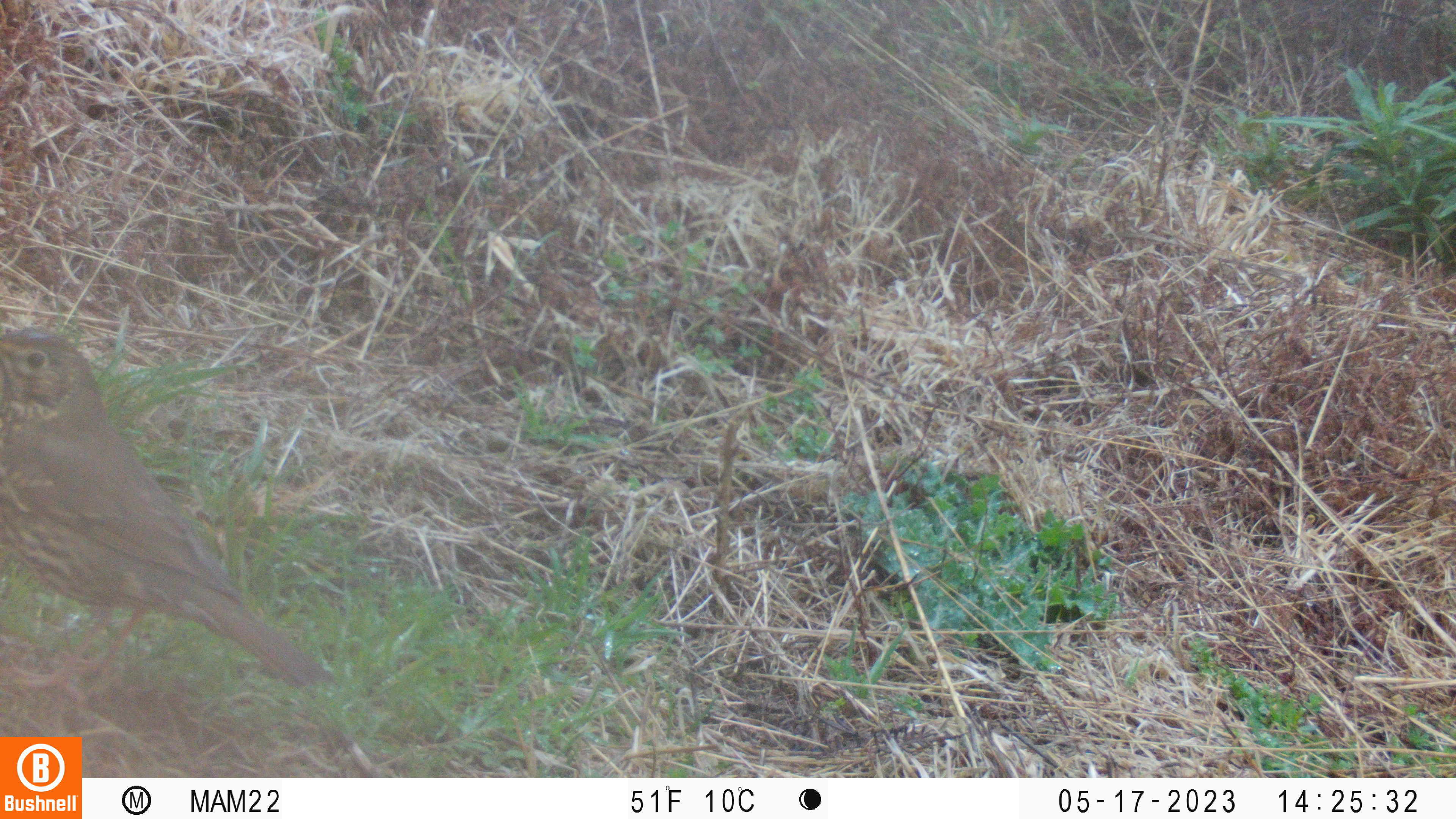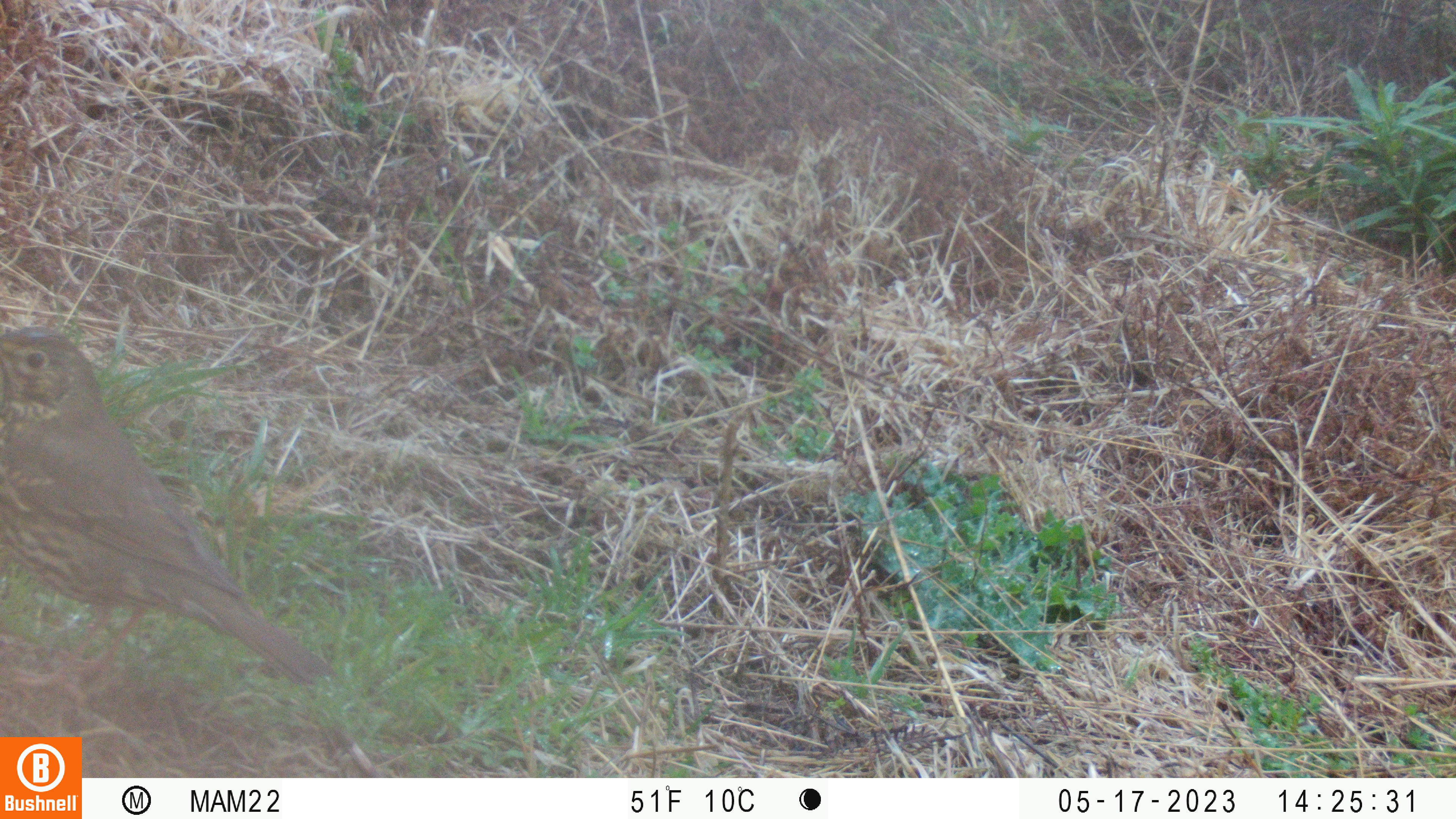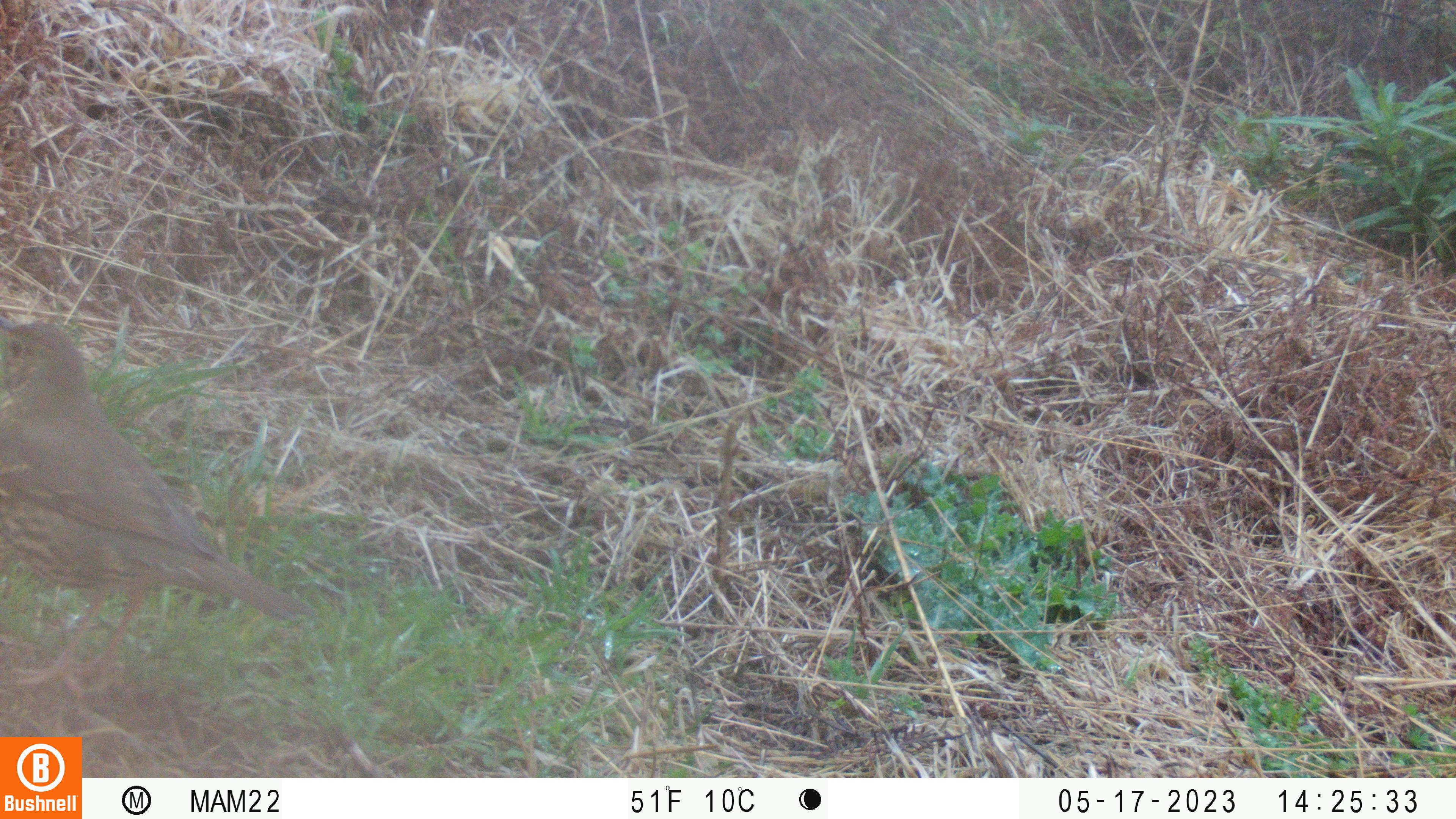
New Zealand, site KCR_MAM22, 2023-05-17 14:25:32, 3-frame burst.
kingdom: Animalia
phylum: Chordata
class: Aves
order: Passeriformes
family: Turdidae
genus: Turdus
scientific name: Turdus philomelos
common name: song thrush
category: thrush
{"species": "thrush (song thrush) (Turdus philomelos)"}